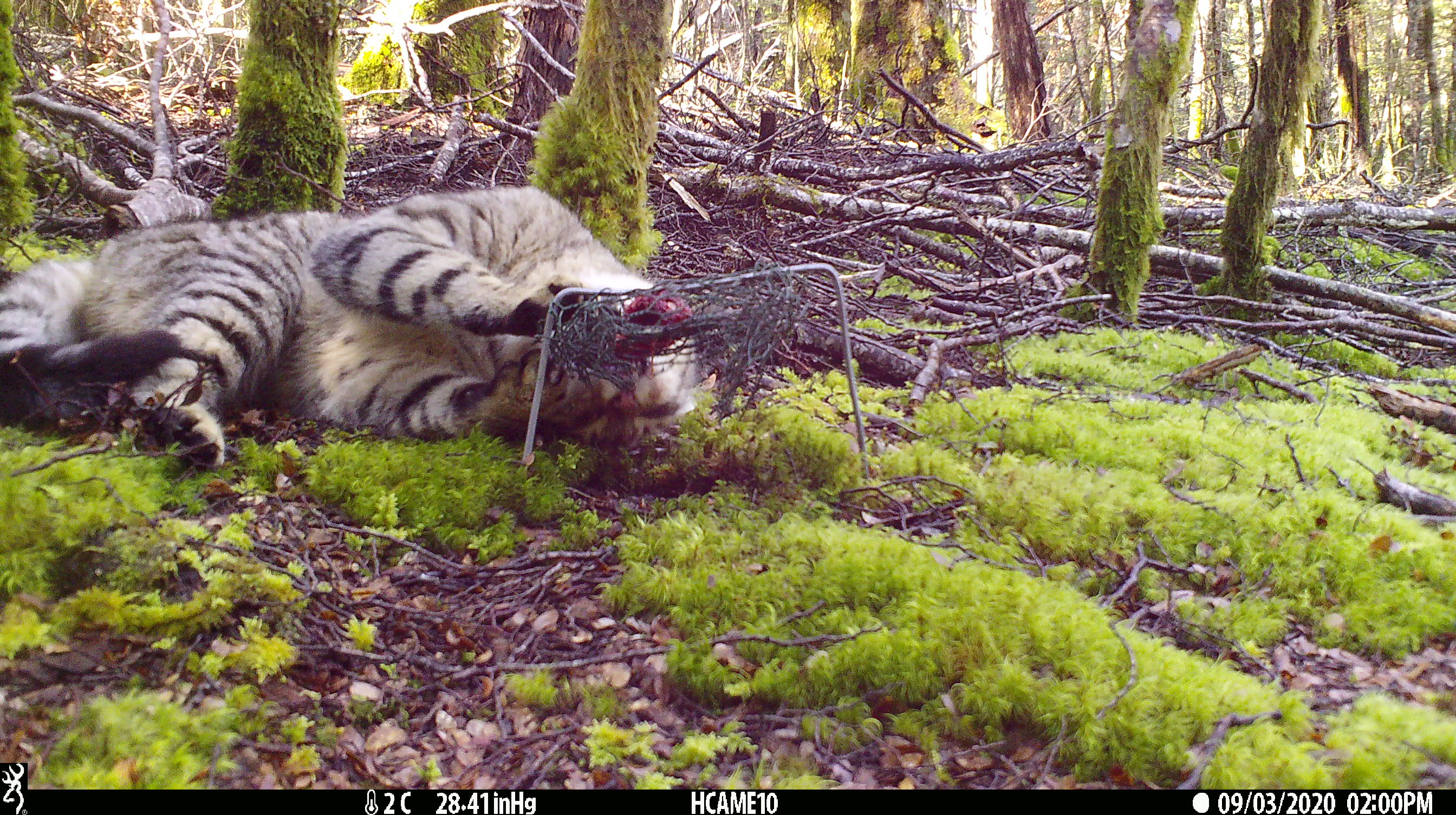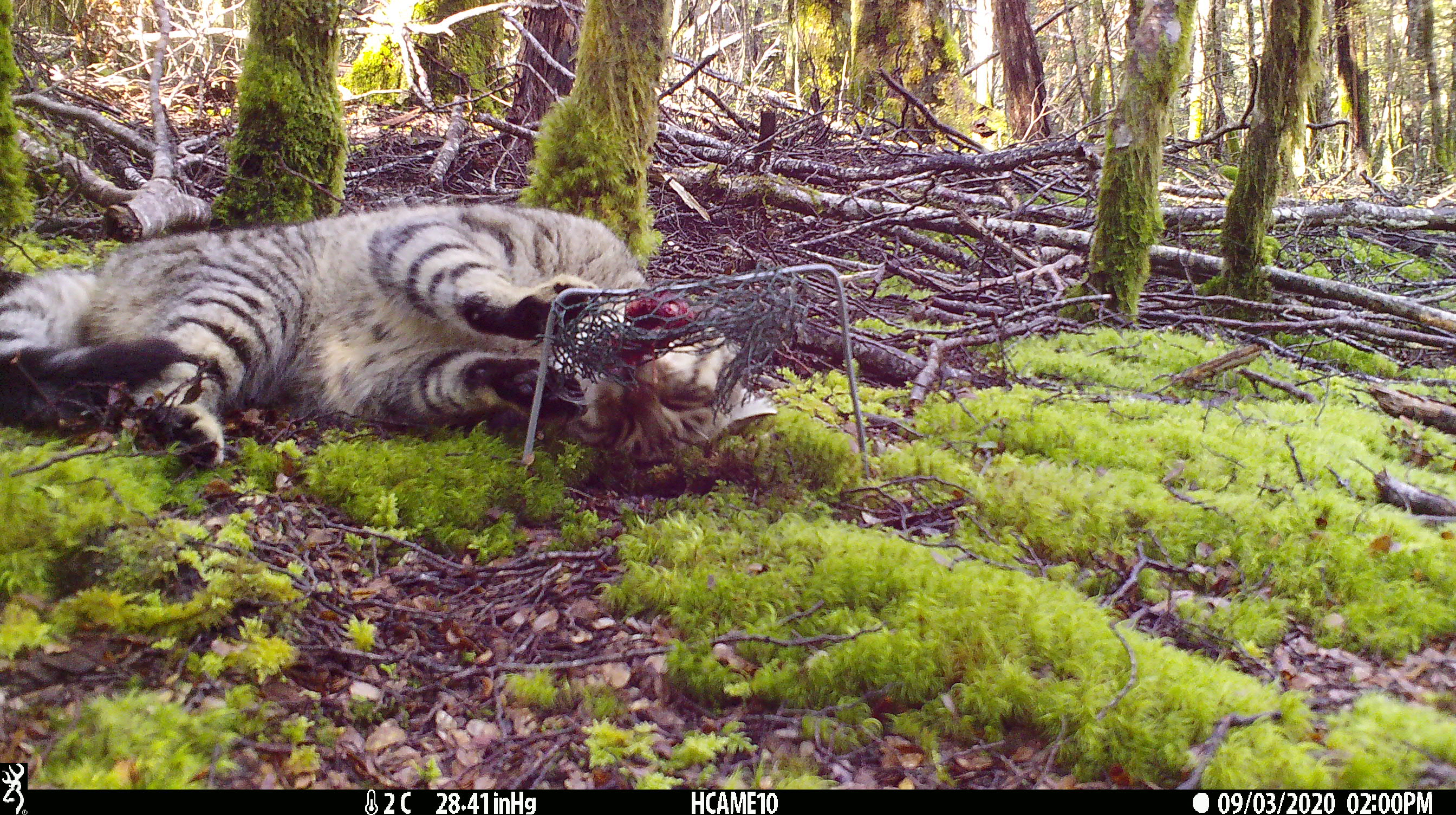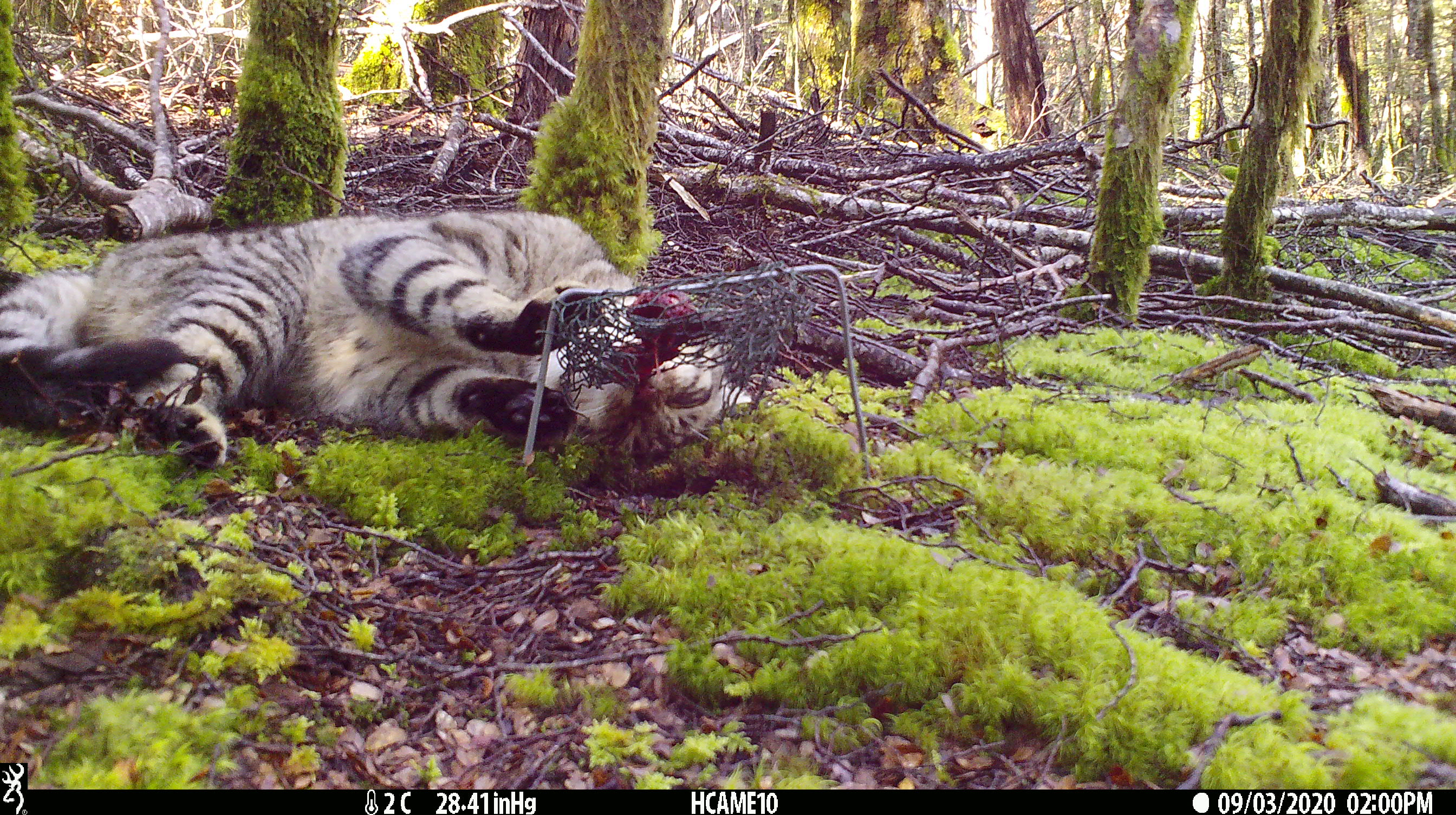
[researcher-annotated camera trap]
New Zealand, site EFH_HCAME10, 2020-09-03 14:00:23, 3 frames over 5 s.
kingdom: Animalia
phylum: Chordata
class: Mammalia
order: Carnivora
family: Felidae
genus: Felis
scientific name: Felis catus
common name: domestic cat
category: cat